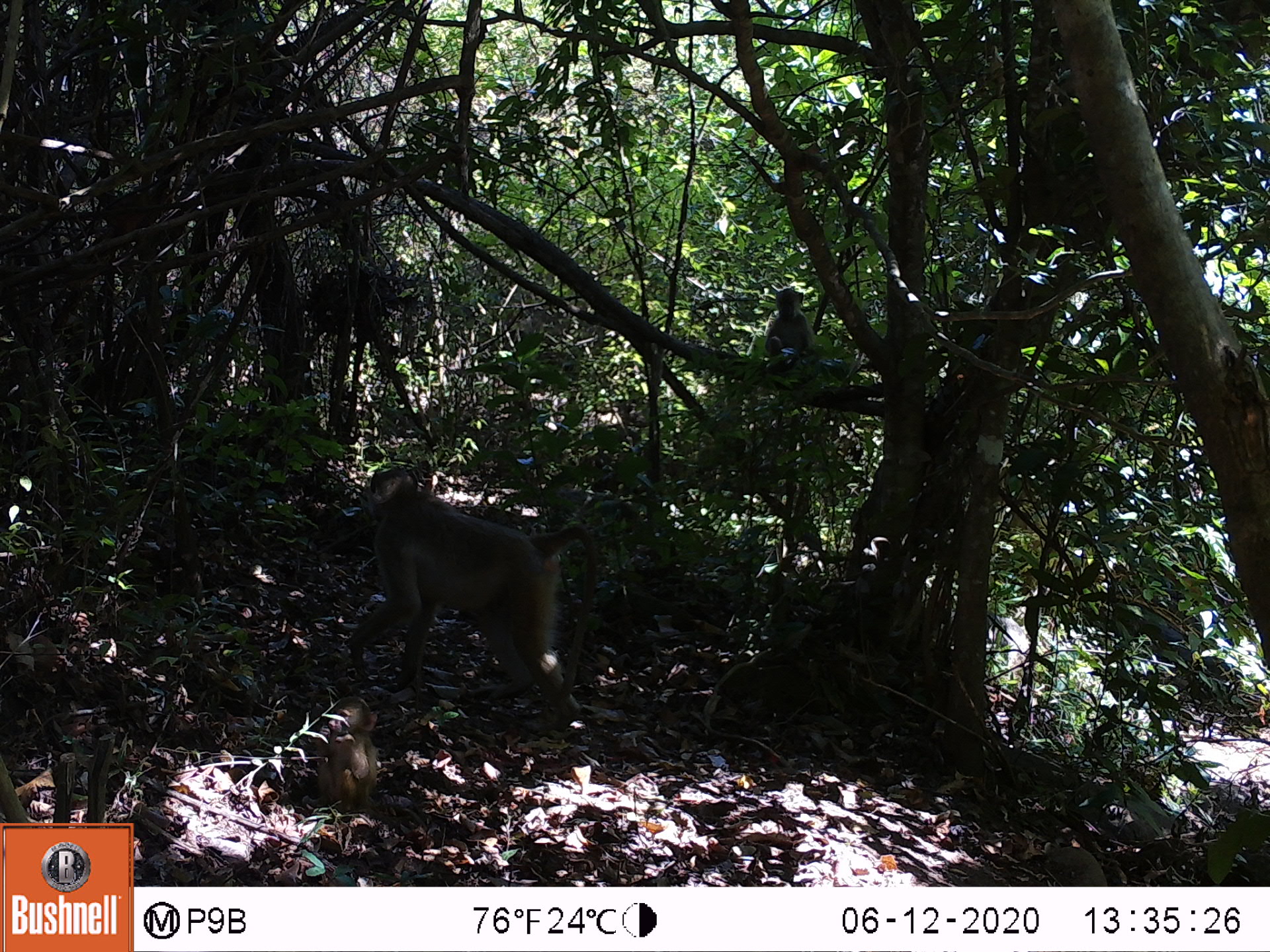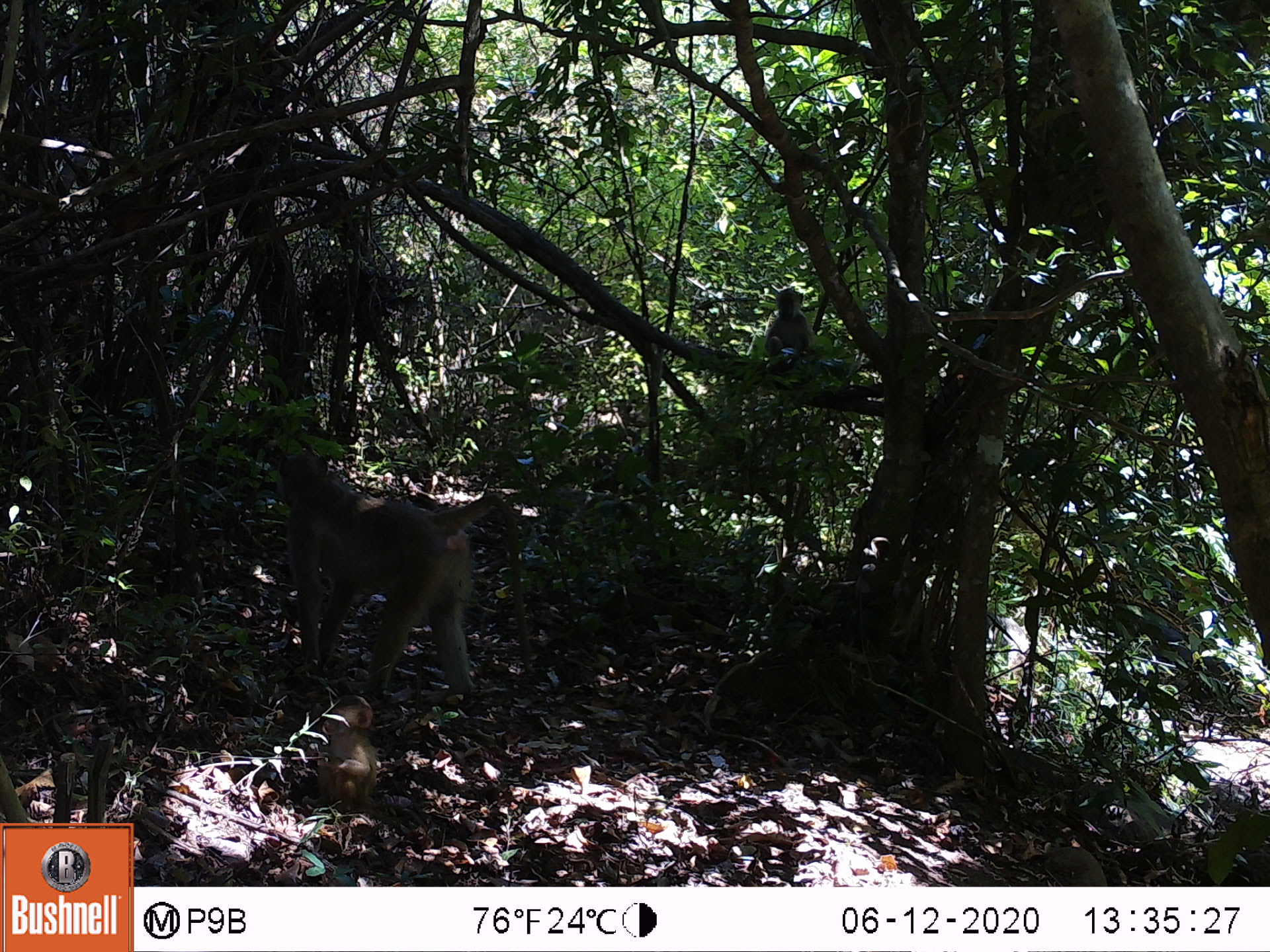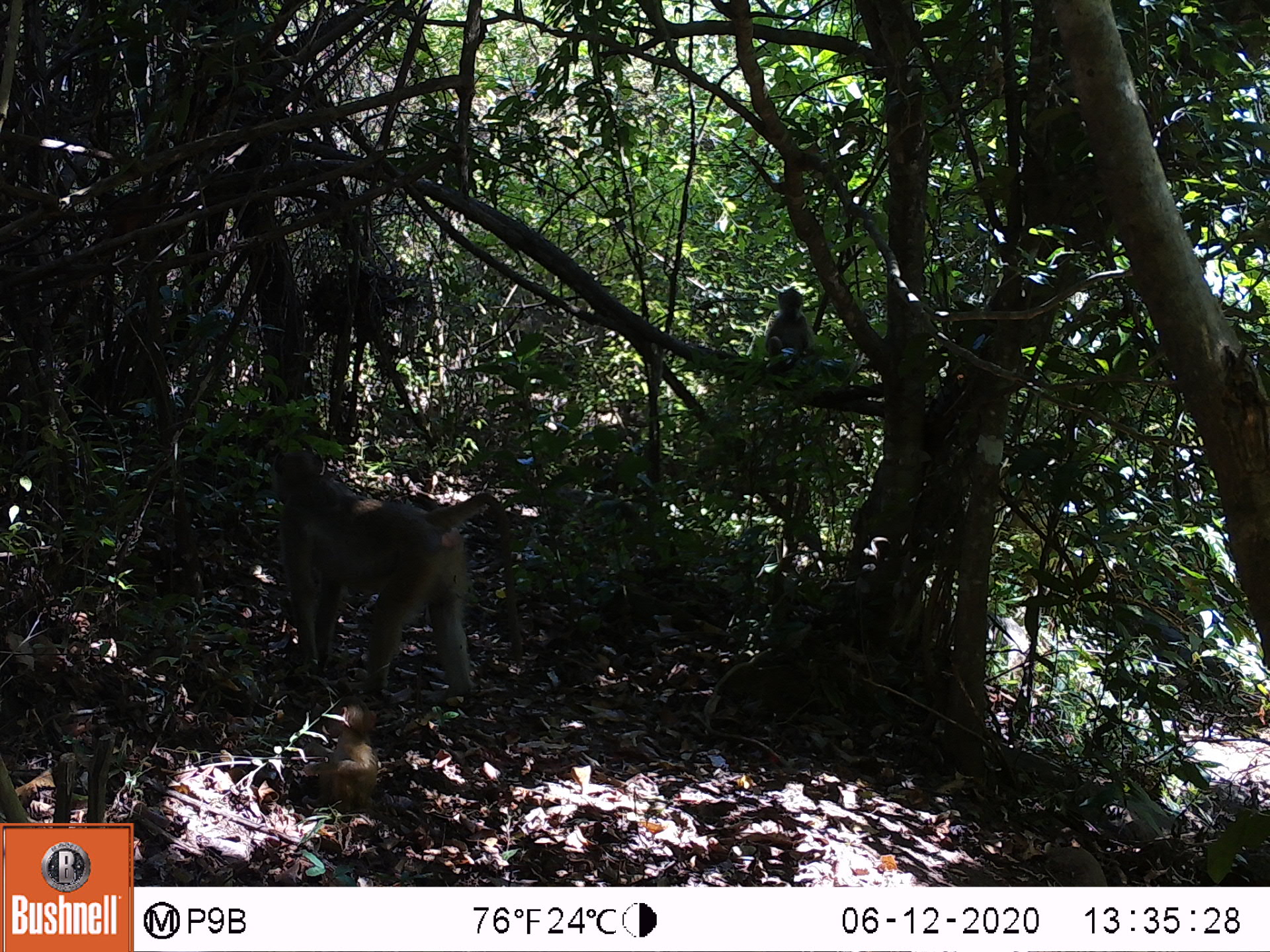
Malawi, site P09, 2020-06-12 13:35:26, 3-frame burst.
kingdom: Animalia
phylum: Chordata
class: Mammalia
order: Primates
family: Cercopithecidae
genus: Papio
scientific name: Papio cynocephalus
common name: yellow baboon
Yellow baboon (Papio cynocephalus), count 3.